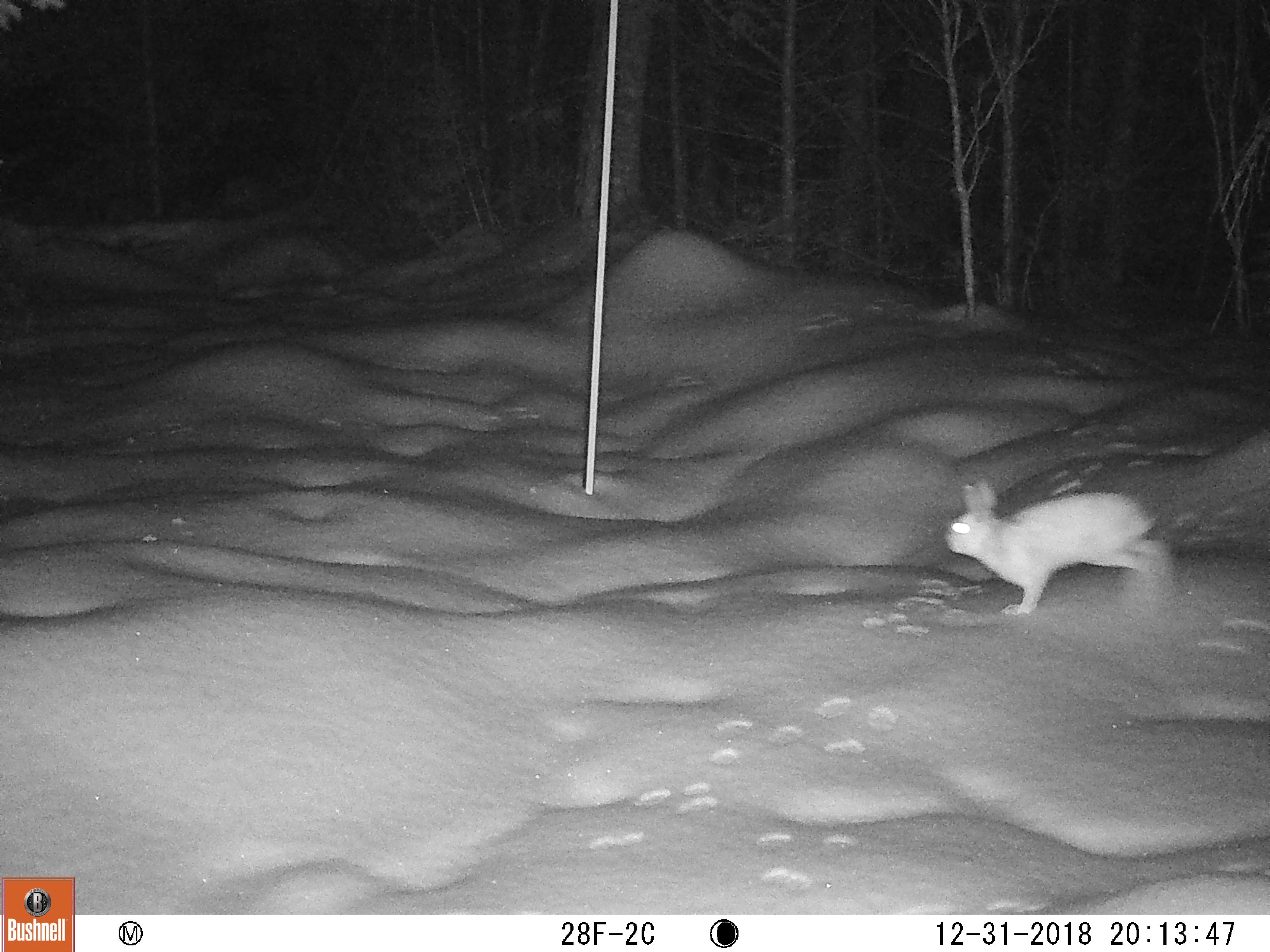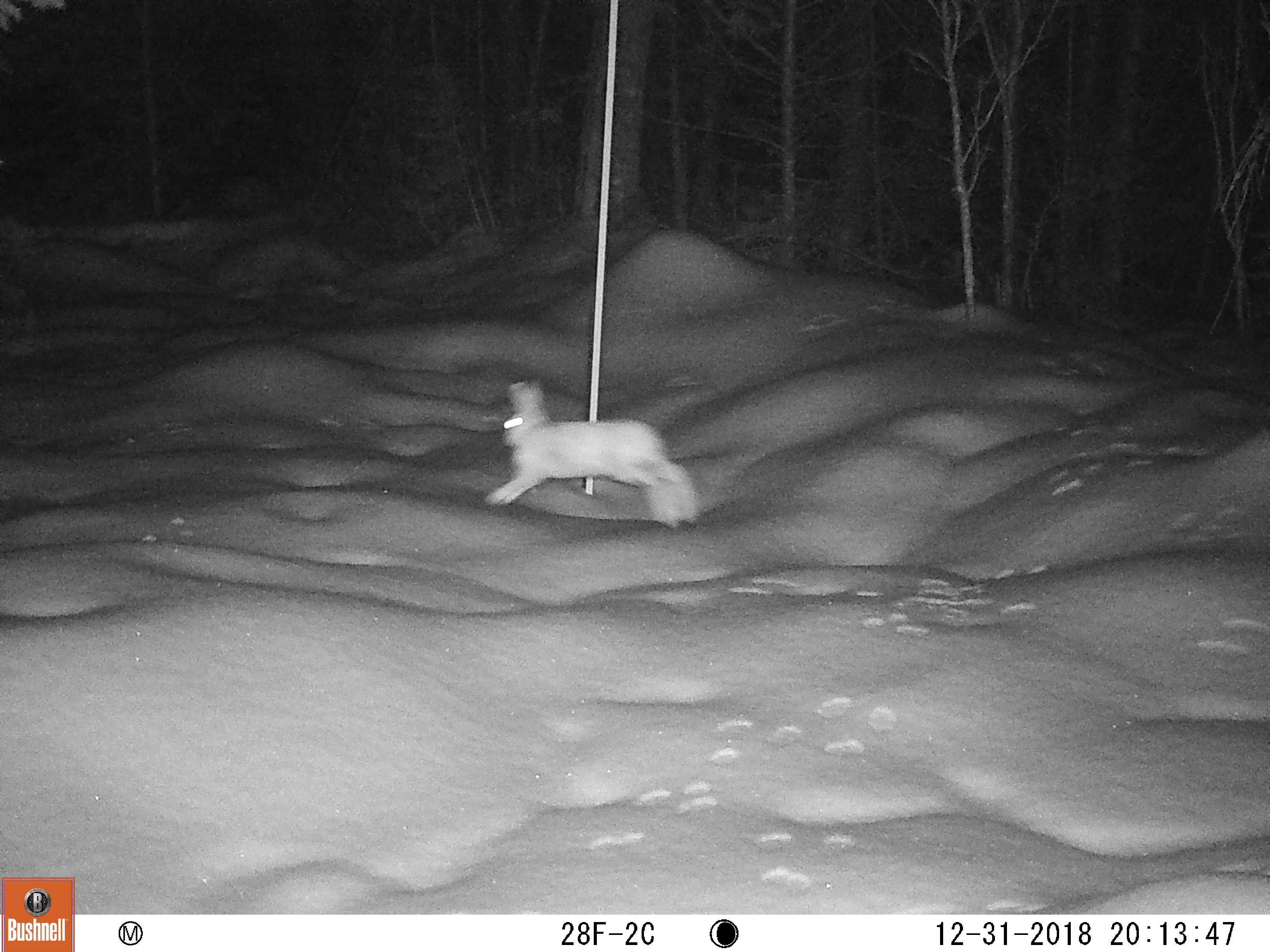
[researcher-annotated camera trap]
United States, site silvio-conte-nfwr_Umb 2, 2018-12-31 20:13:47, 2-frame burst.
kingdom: Animalia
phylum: Chordata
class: Mammalia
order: Lagomorpha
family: Leporidae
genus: Lepus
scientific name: Lepus americanus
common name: snowshoe hare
Snowshoe hare (Lepus americanus).